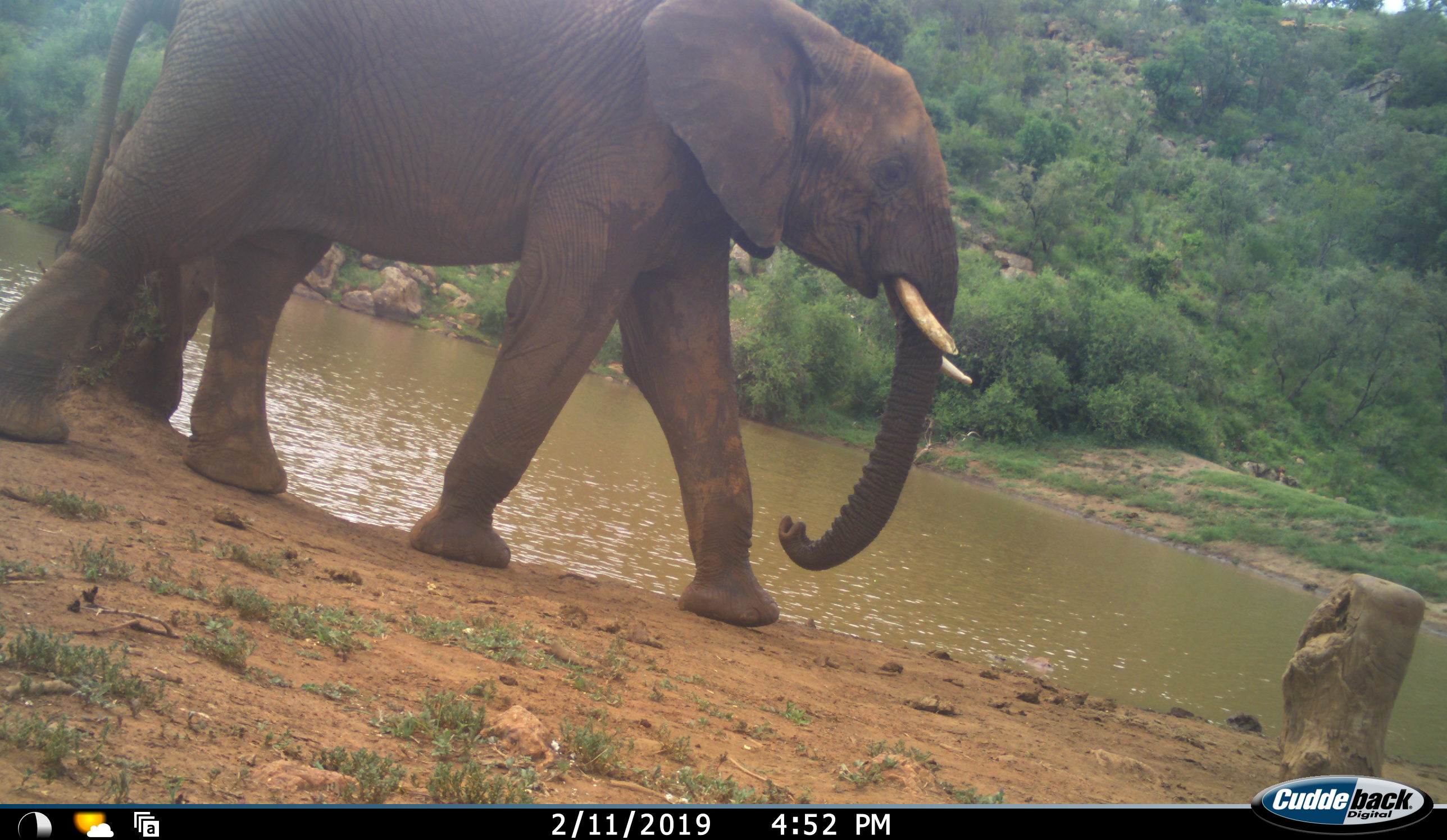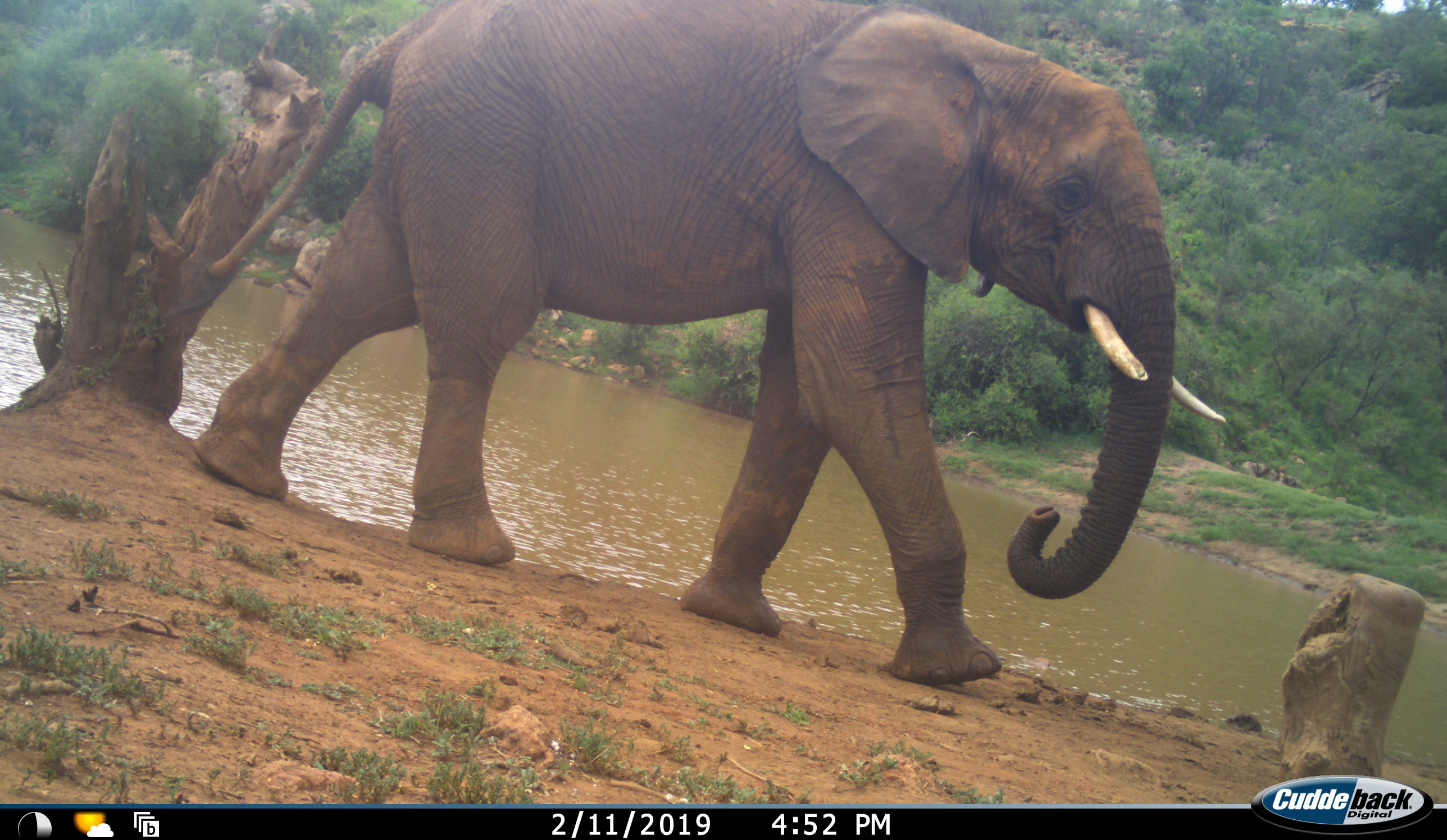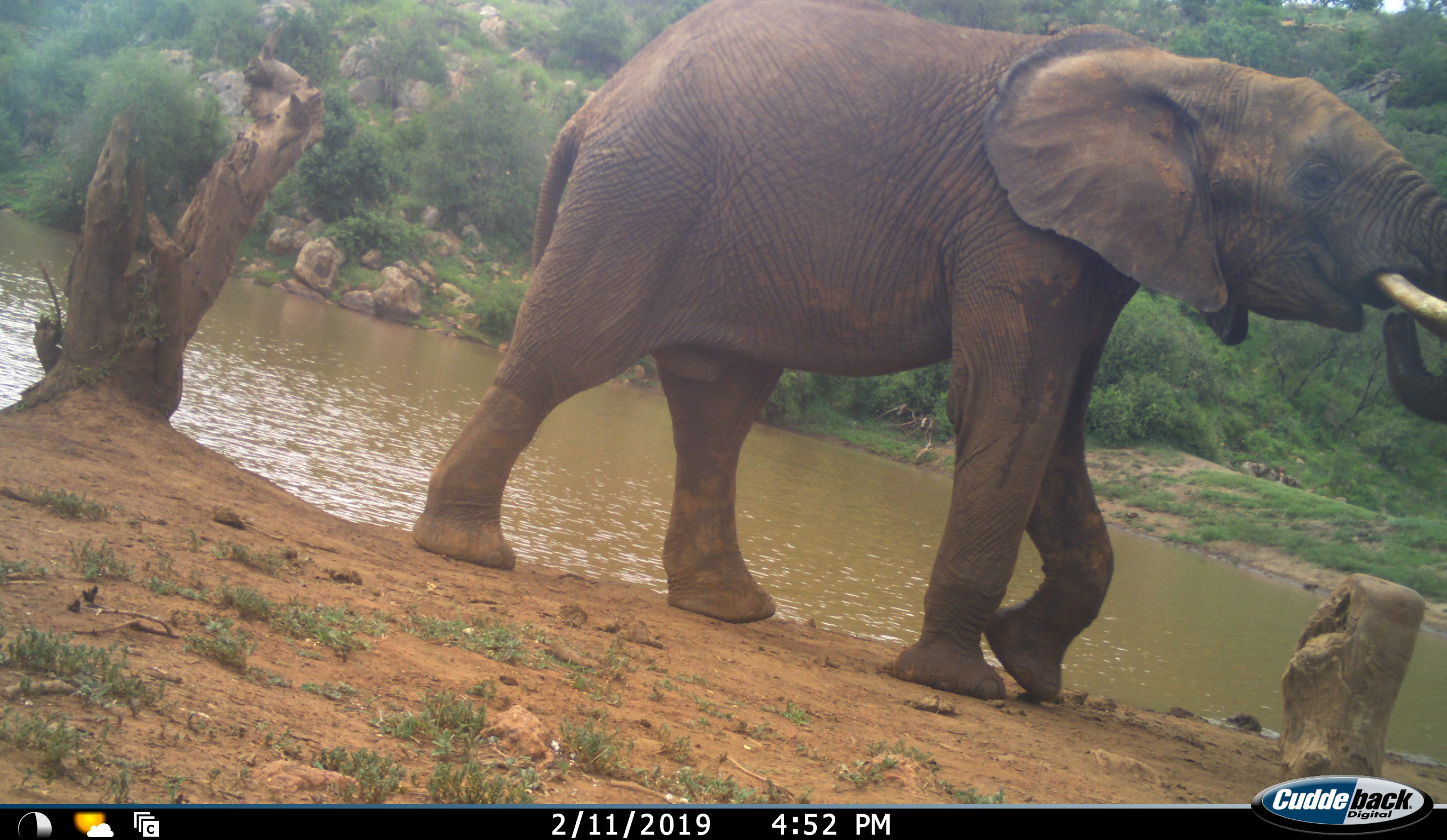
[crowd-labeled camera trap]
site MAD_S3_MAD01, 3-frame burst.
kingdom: Animalia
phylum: Chordata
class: Mammalia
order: Proboscidea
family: Elephantidae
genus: Loxodonta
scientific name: Loxodonta africana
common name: african bush elephant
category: elephant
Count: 1.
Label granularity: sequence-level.